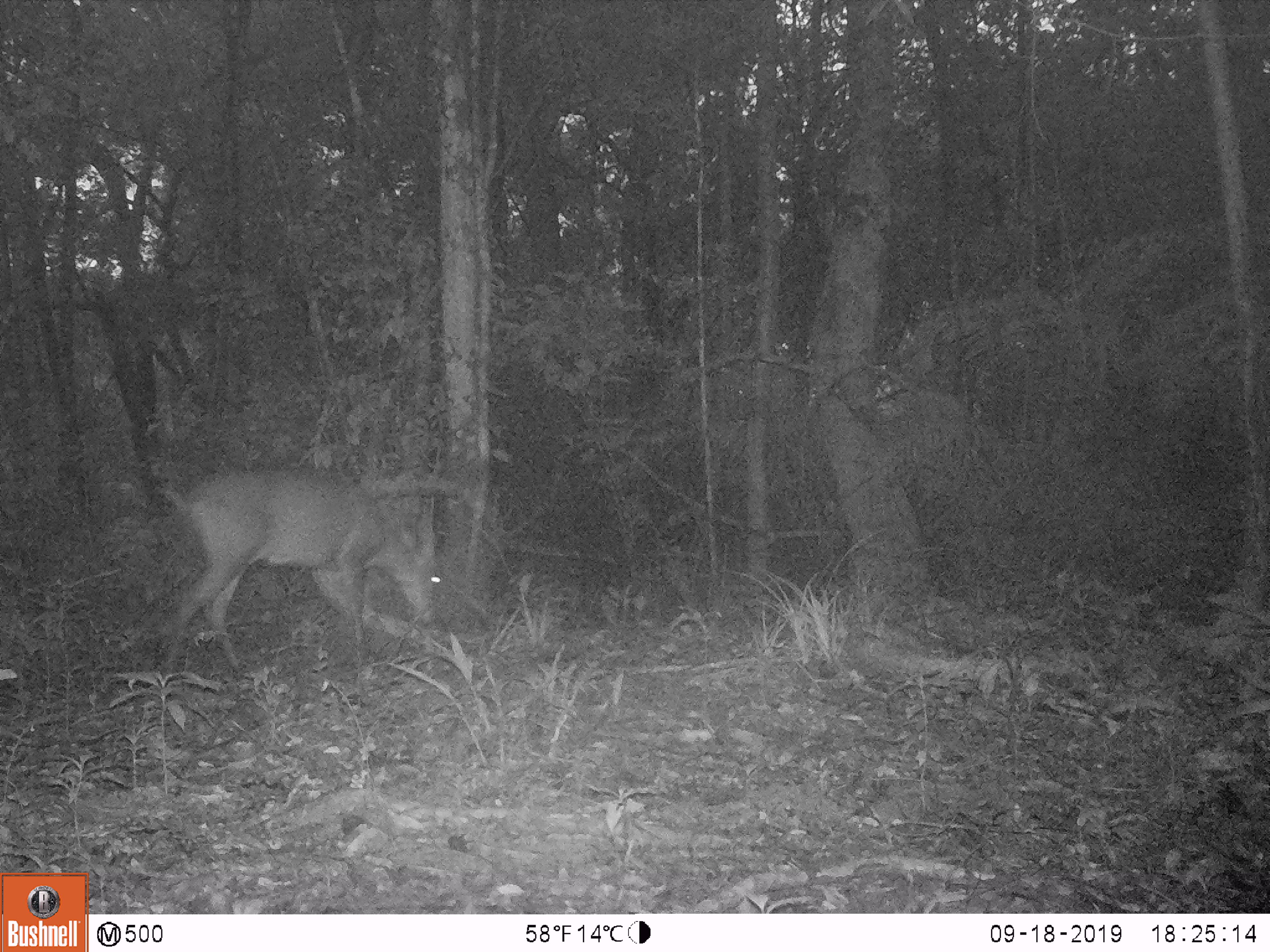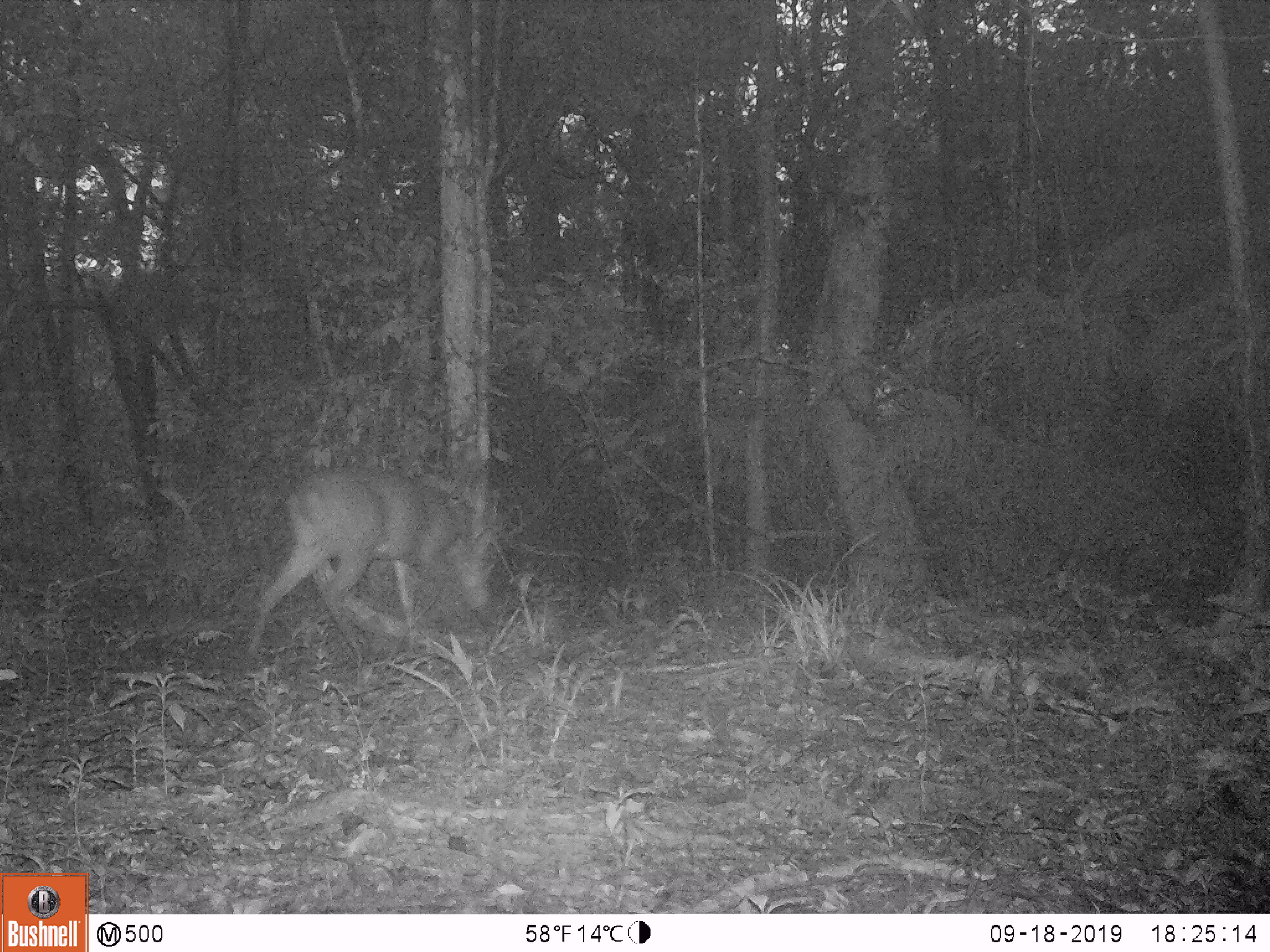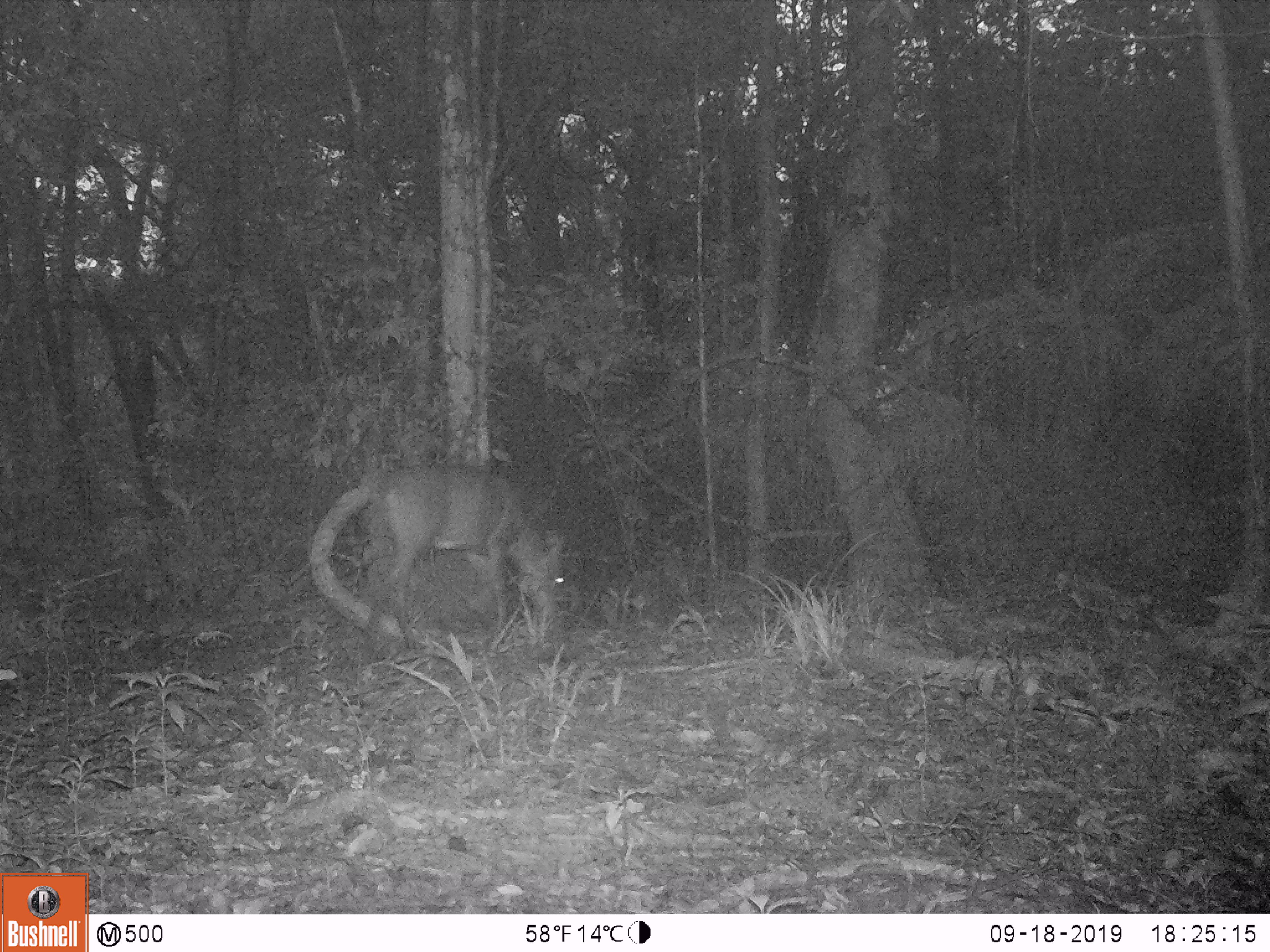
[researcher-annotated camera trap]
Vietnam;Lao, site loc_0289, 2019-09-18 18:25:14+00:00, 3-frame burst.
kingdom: Animalia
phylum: Chordata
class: Mammalia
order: Artiodactyla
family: Cervidae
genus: Muntiacus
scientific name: Muntiacus vuquangensis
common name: large-antlered muntjac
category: large antlered muntjac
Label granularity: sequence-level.